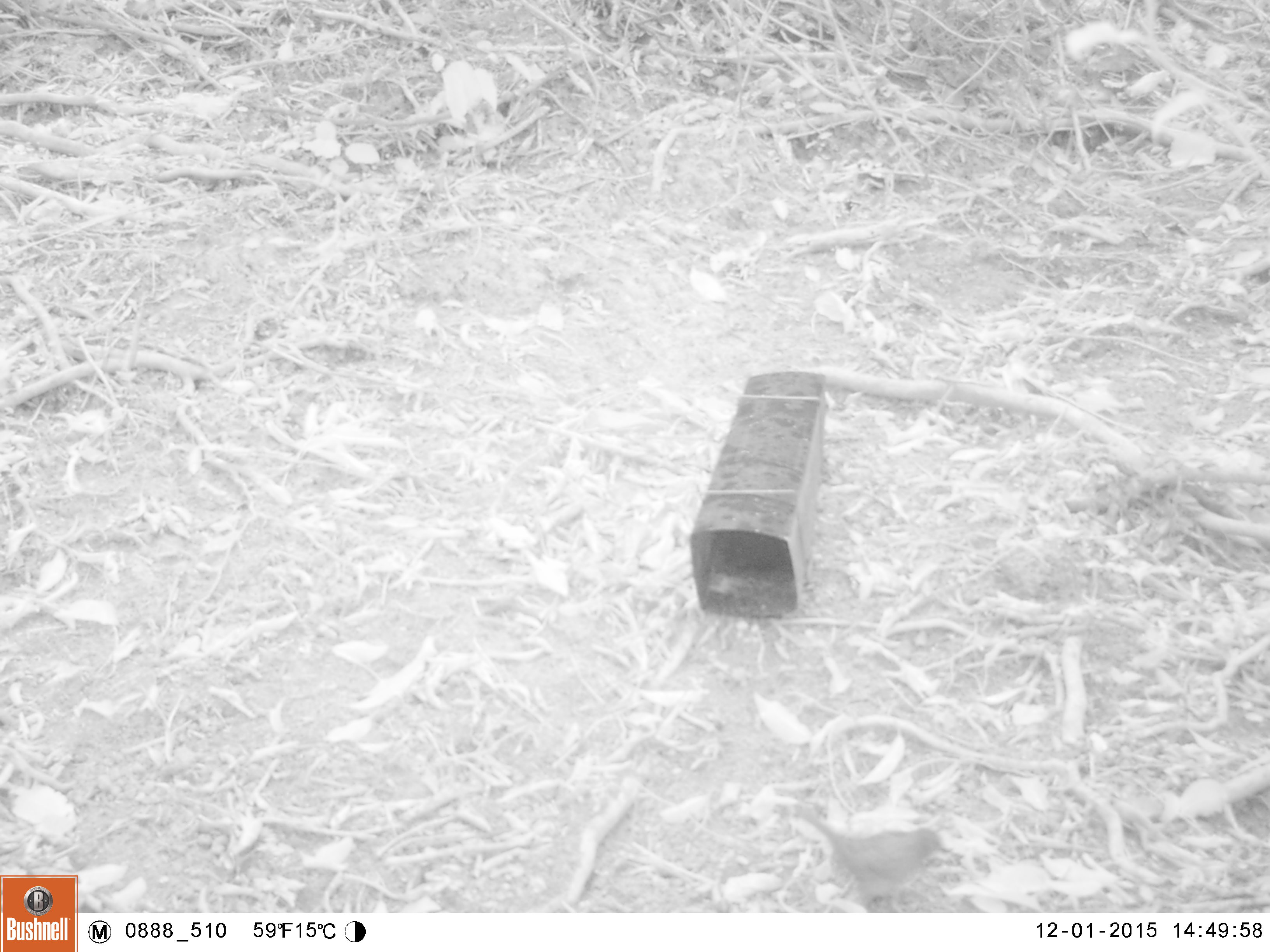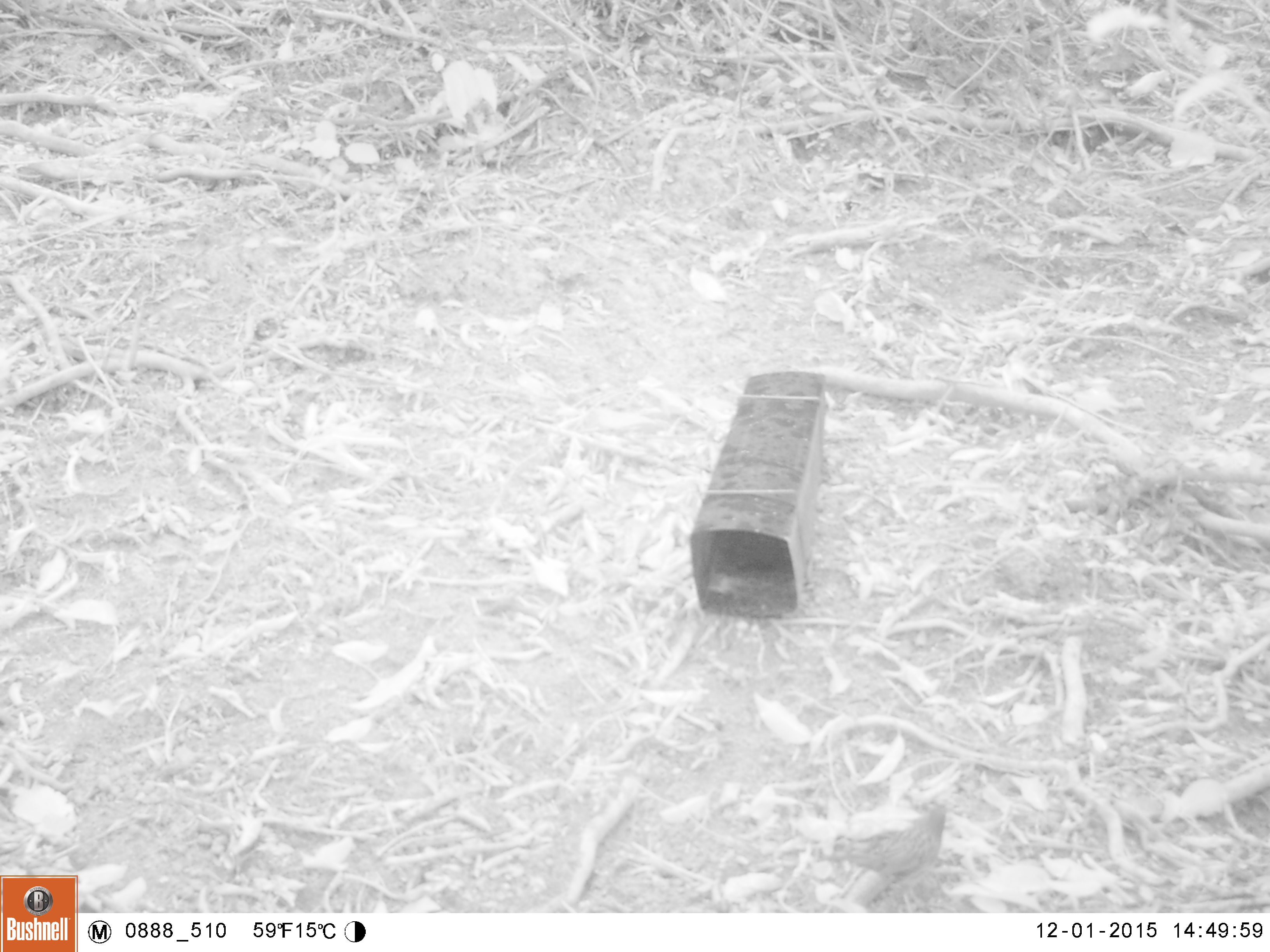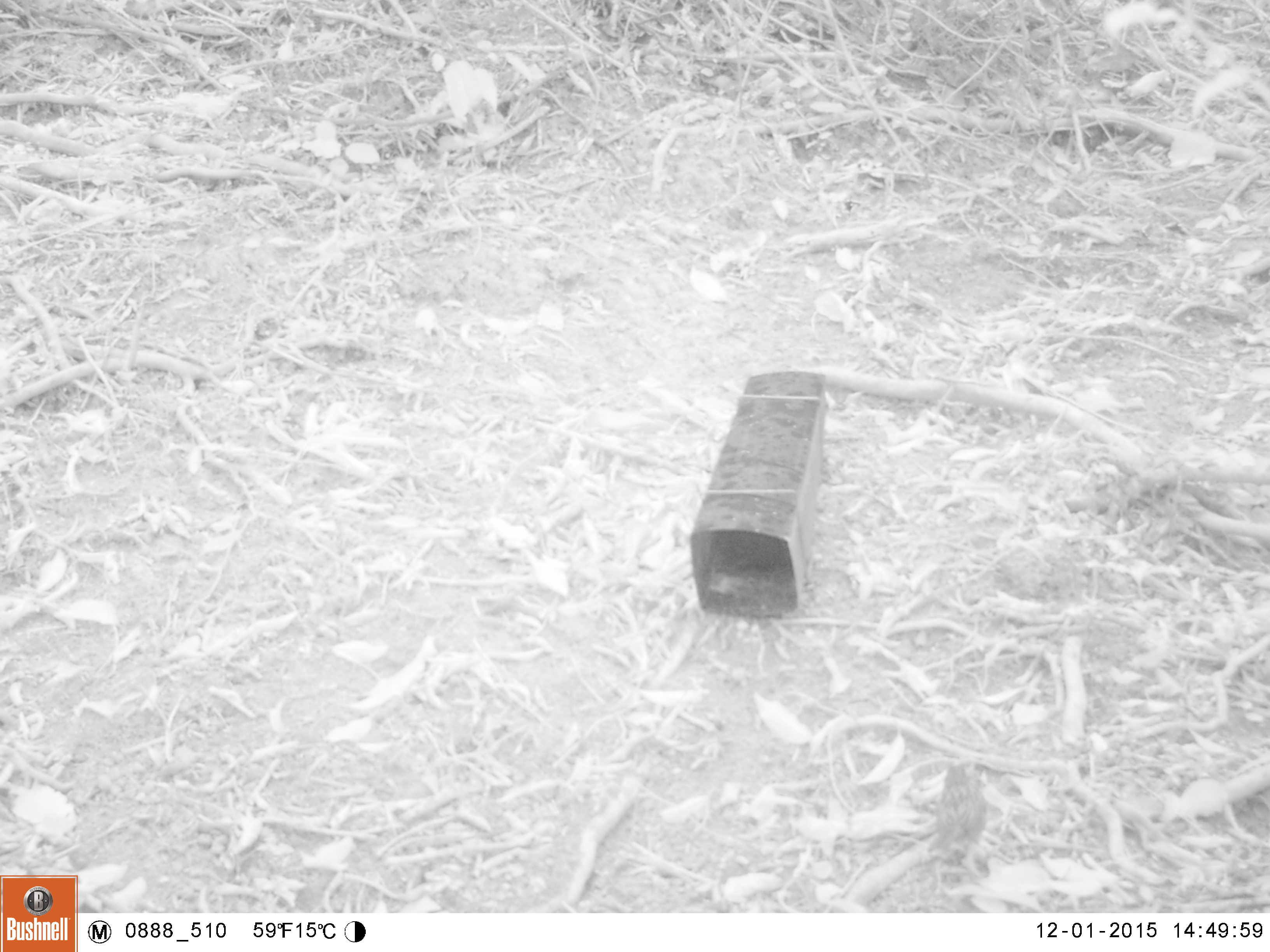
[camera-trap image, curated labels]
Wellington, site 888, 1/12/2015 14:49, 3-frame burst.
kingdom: Animalia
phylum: Chordata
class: Aves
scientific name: Aves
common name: bird